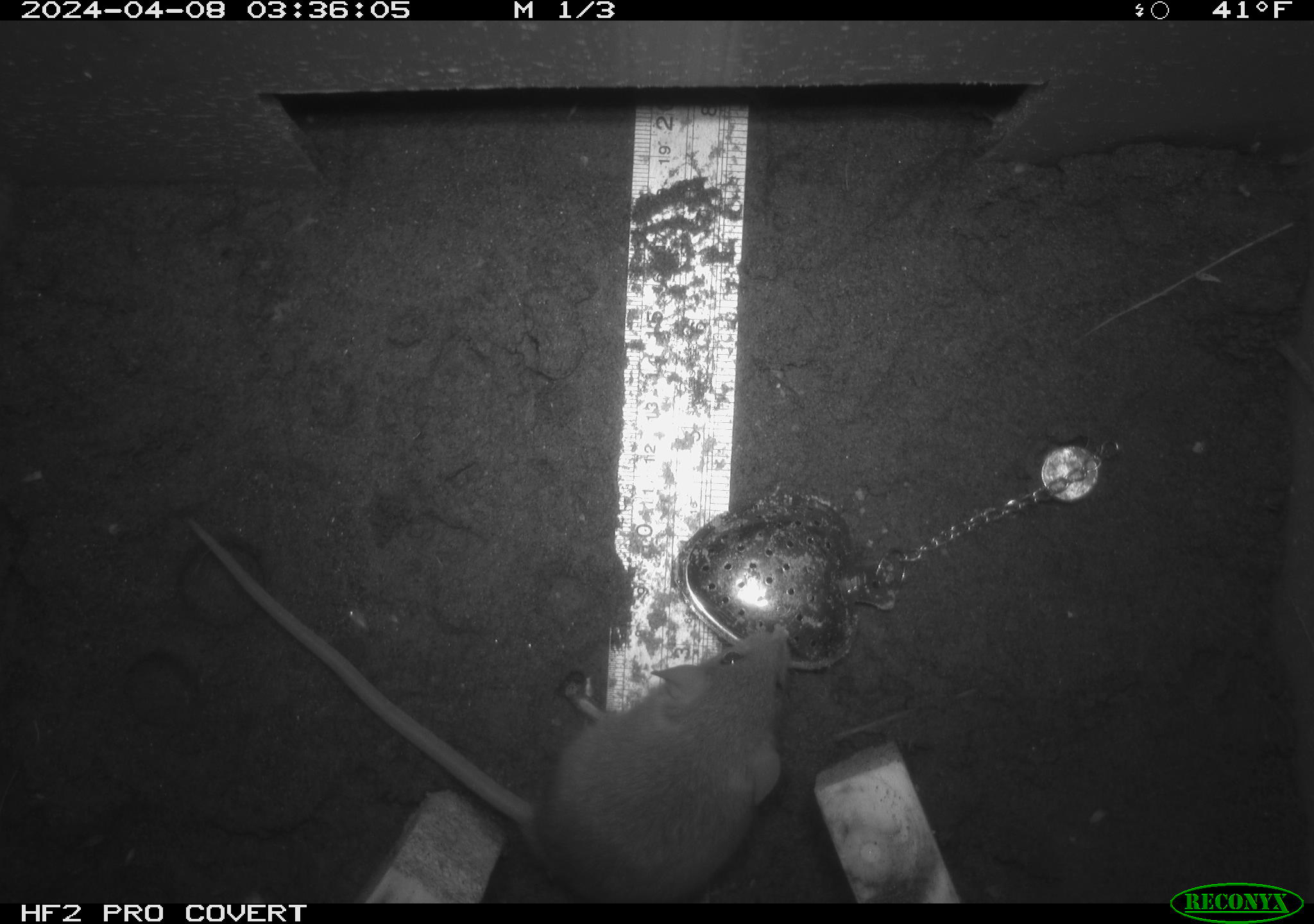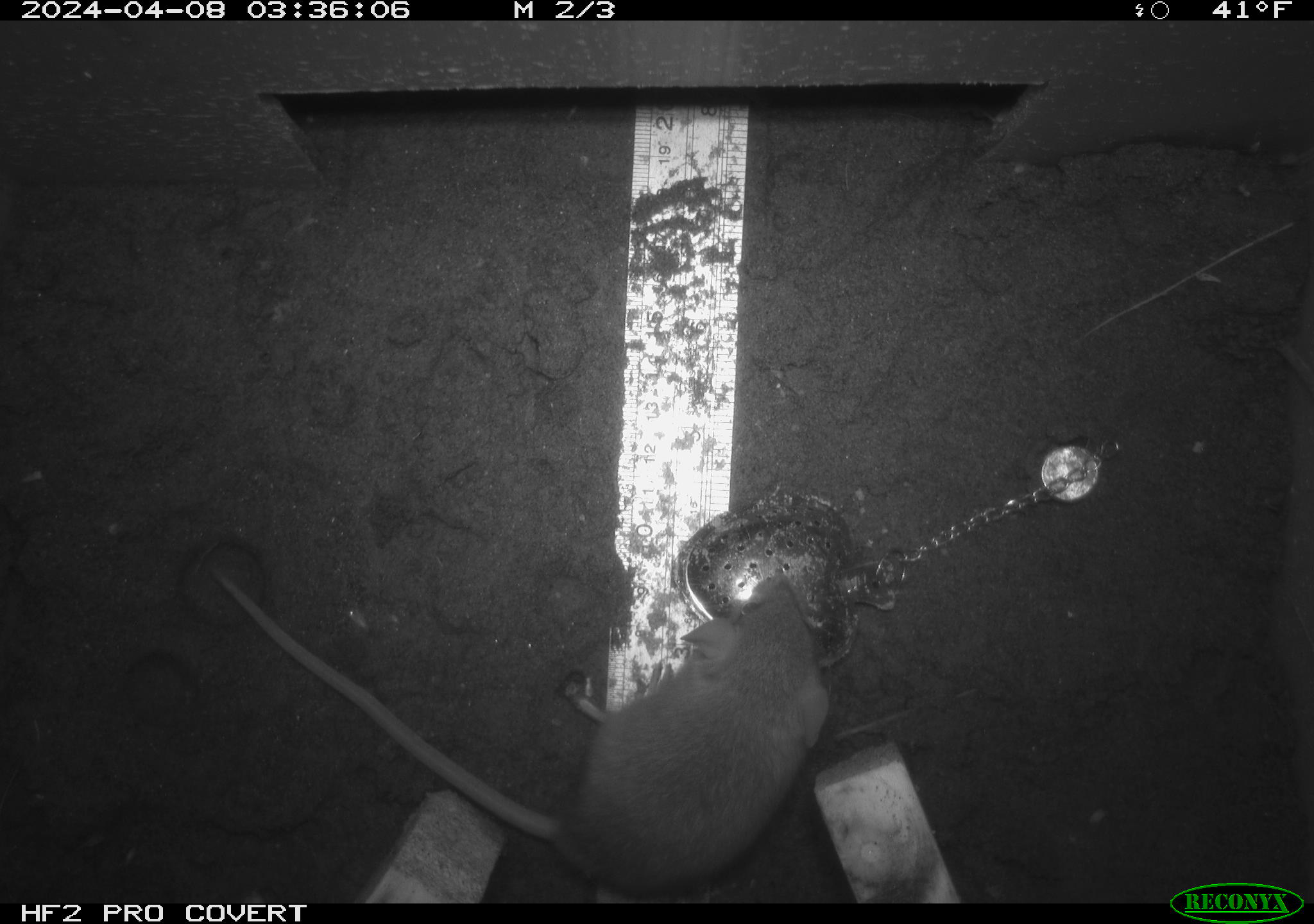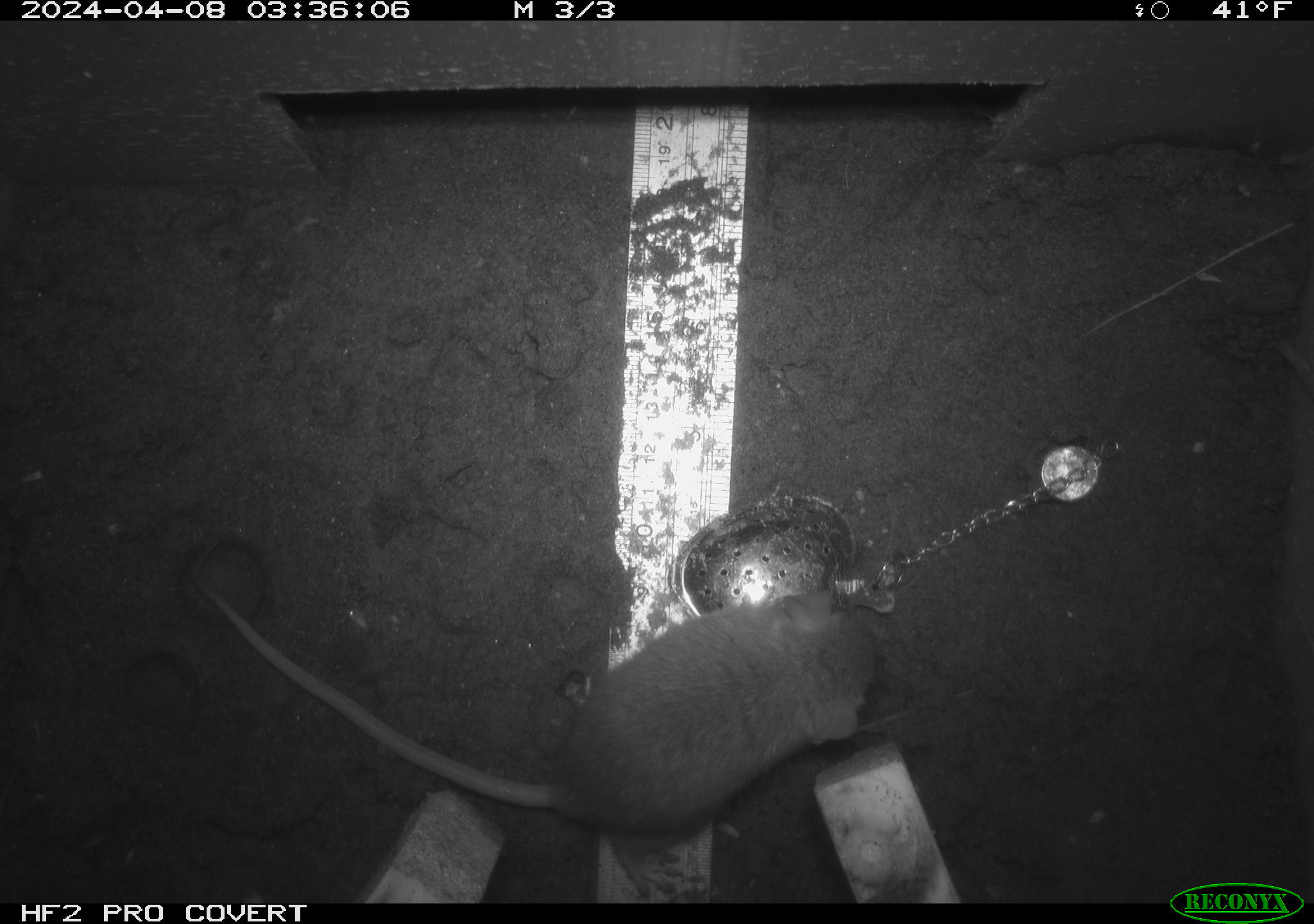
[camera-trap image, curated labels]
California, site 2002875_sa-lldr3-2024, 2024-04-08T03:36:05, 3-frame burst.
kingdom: Animalia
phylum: Chordata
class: Mammalia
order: Rodentia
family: Muridae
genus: Rattus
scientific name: Rattus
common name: rat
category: rattus species